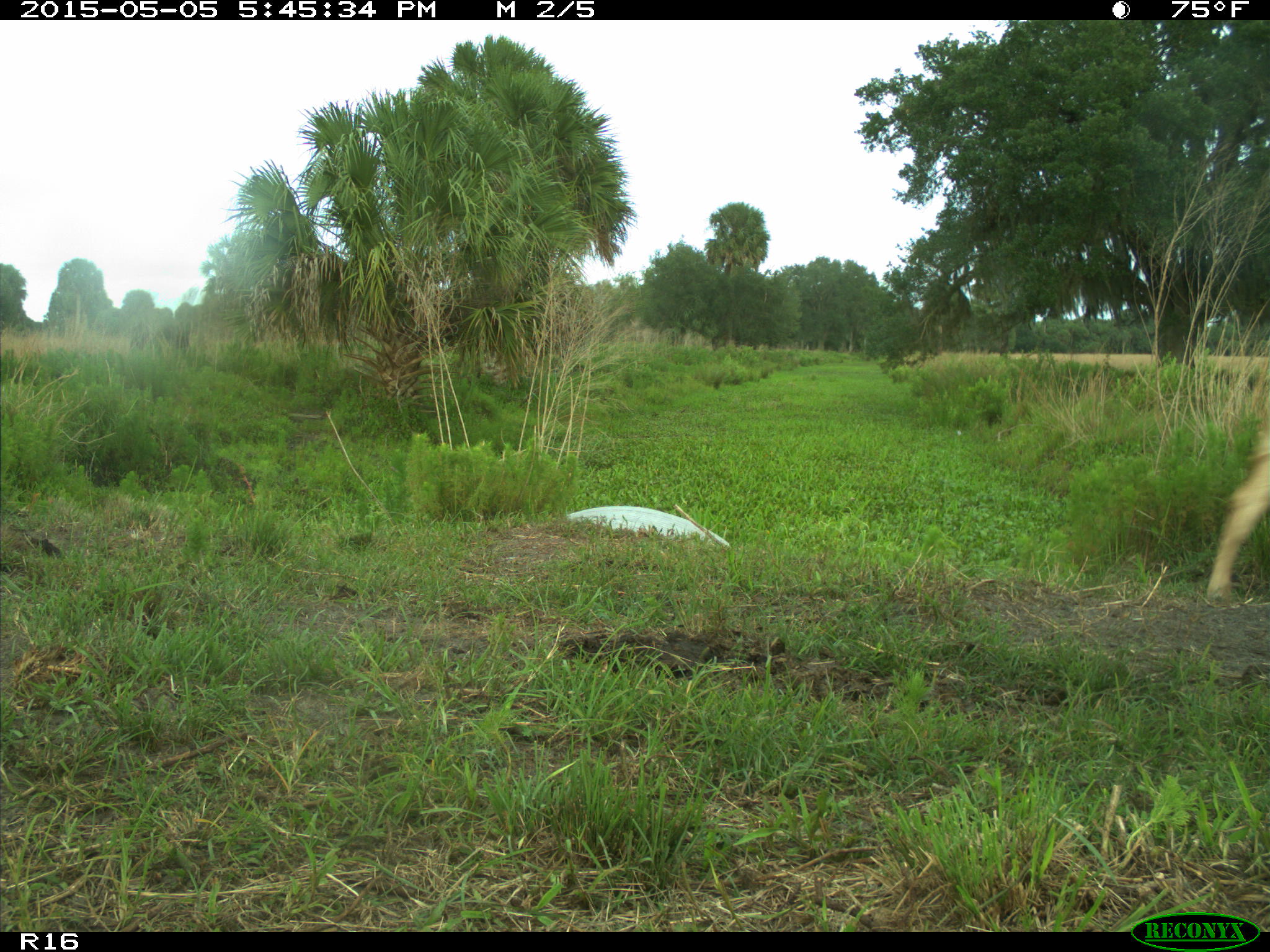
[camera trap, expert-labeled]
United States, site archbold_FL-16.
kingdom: Animalia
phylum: Chordata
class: Mammalia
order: Artiodactyla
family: Bovidae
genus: Bos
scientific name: Bos taurus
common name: domestic cow